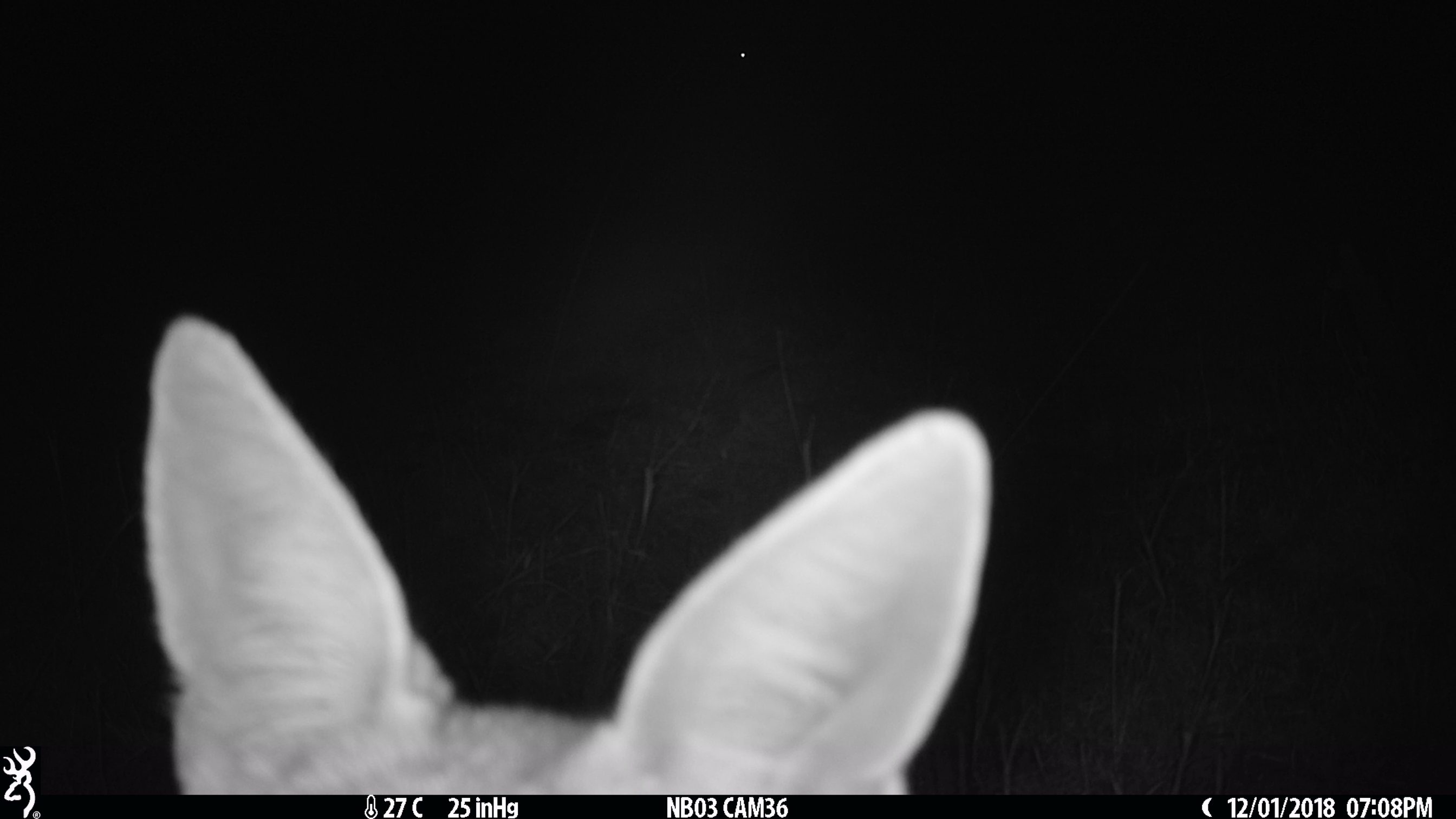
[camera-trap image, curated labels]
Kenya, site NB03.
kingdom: Animalia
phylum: Chordata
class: Mammalia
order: Carnivora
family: Canidae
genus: Lupulella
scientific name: Lupulella mesomelas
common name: black-backed jackal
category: jackal